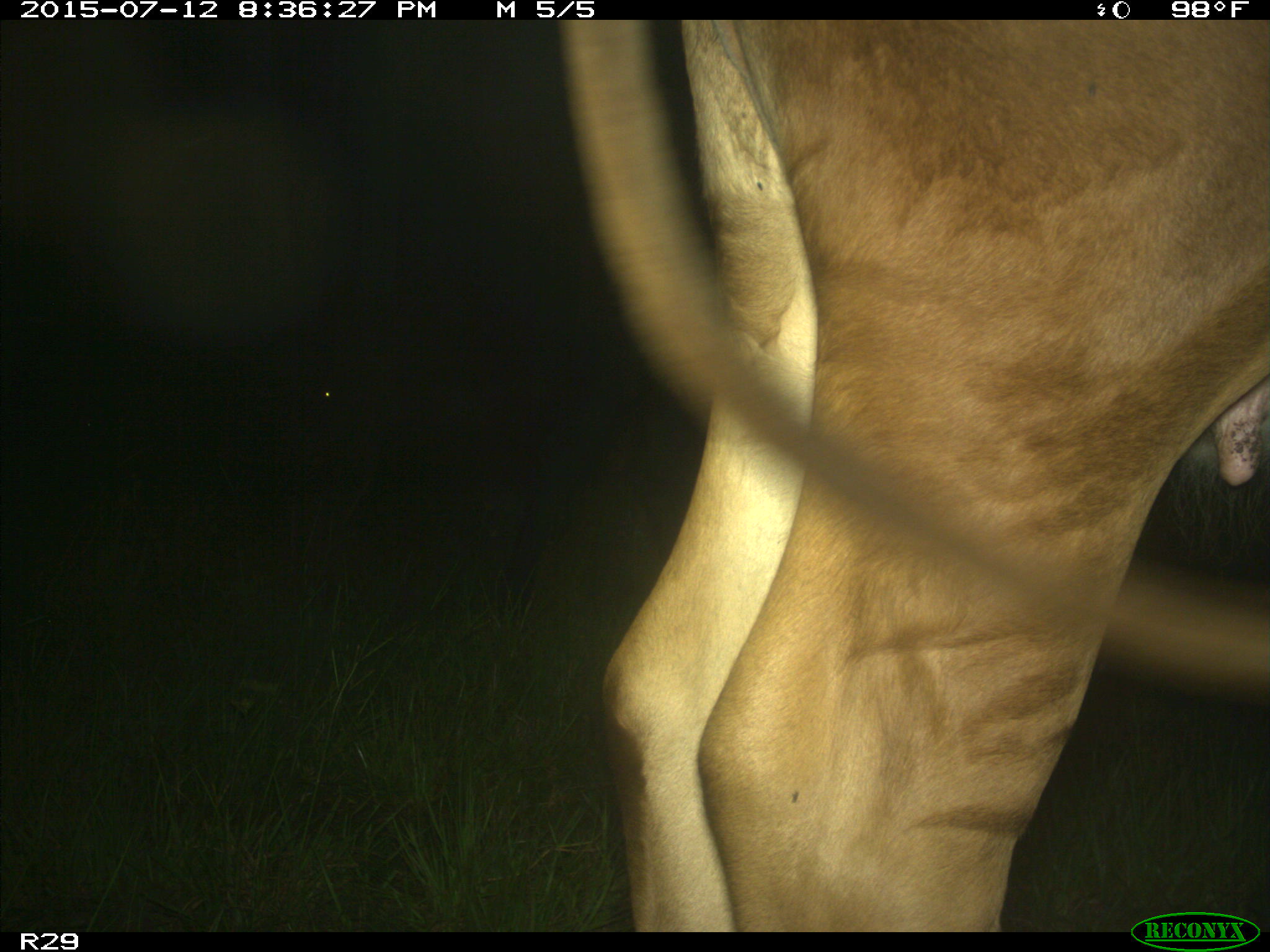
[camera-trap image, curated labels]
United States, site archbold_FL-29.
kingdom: Animalia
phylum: Chordata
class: Mammalia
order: Artiodactyla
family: Bovidae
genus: Bos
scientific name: Bos taurus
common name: domestic cow